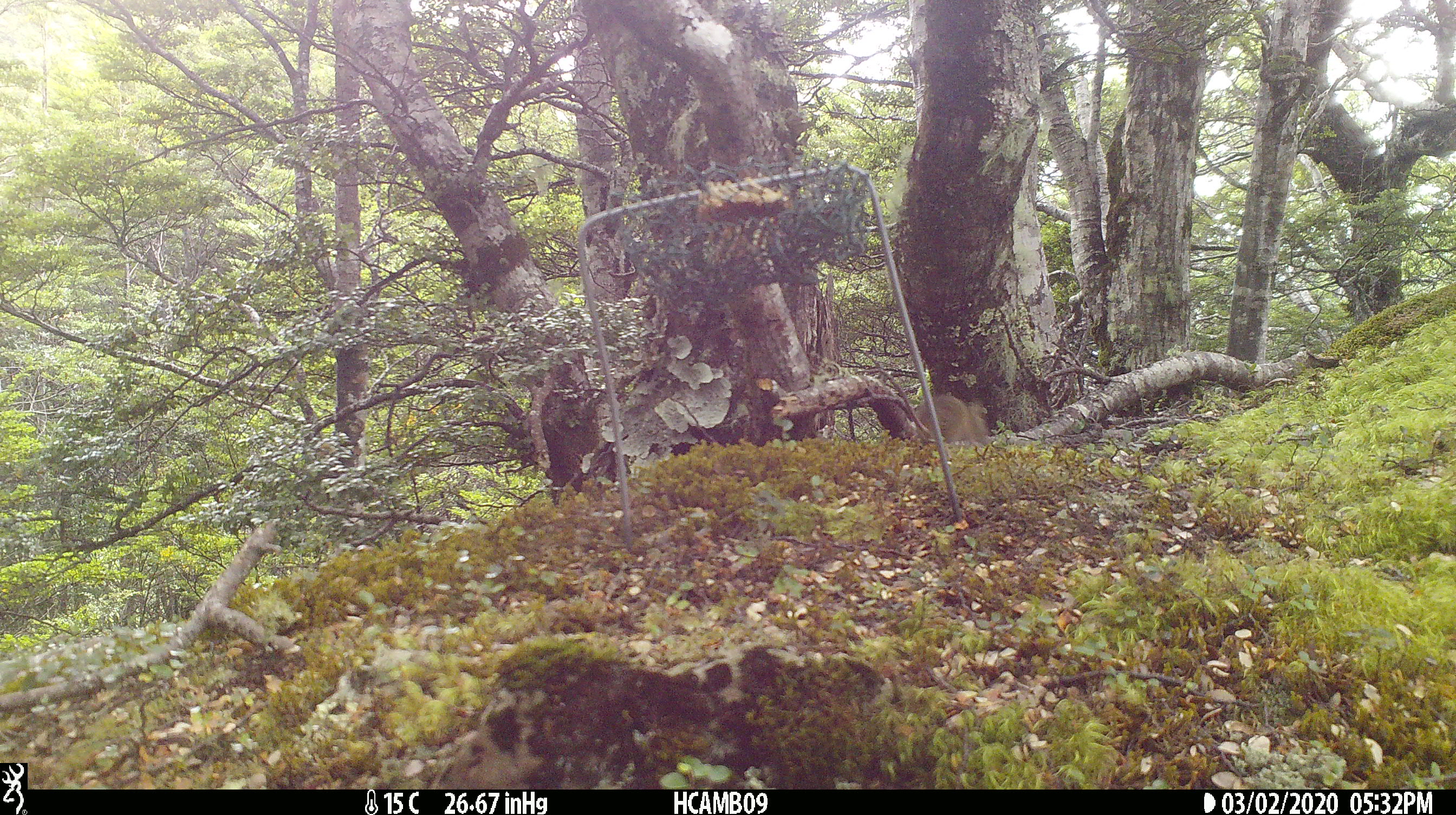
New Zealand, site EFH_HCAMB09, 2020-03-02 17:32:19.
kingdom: Animalia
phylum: Chordata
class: Mammalia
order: Rodentia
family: Muridae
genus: Mus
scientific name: Mus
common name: mouse